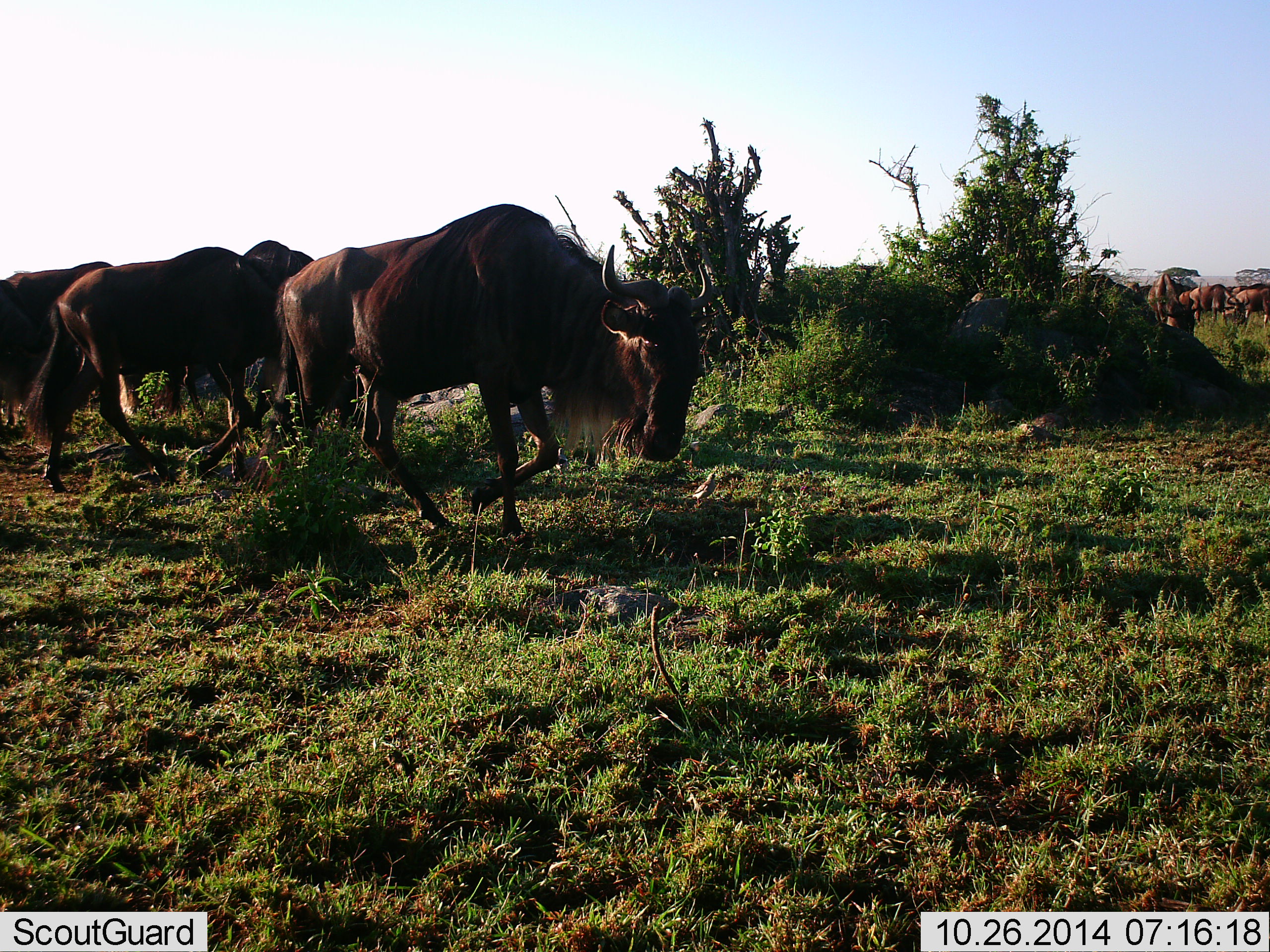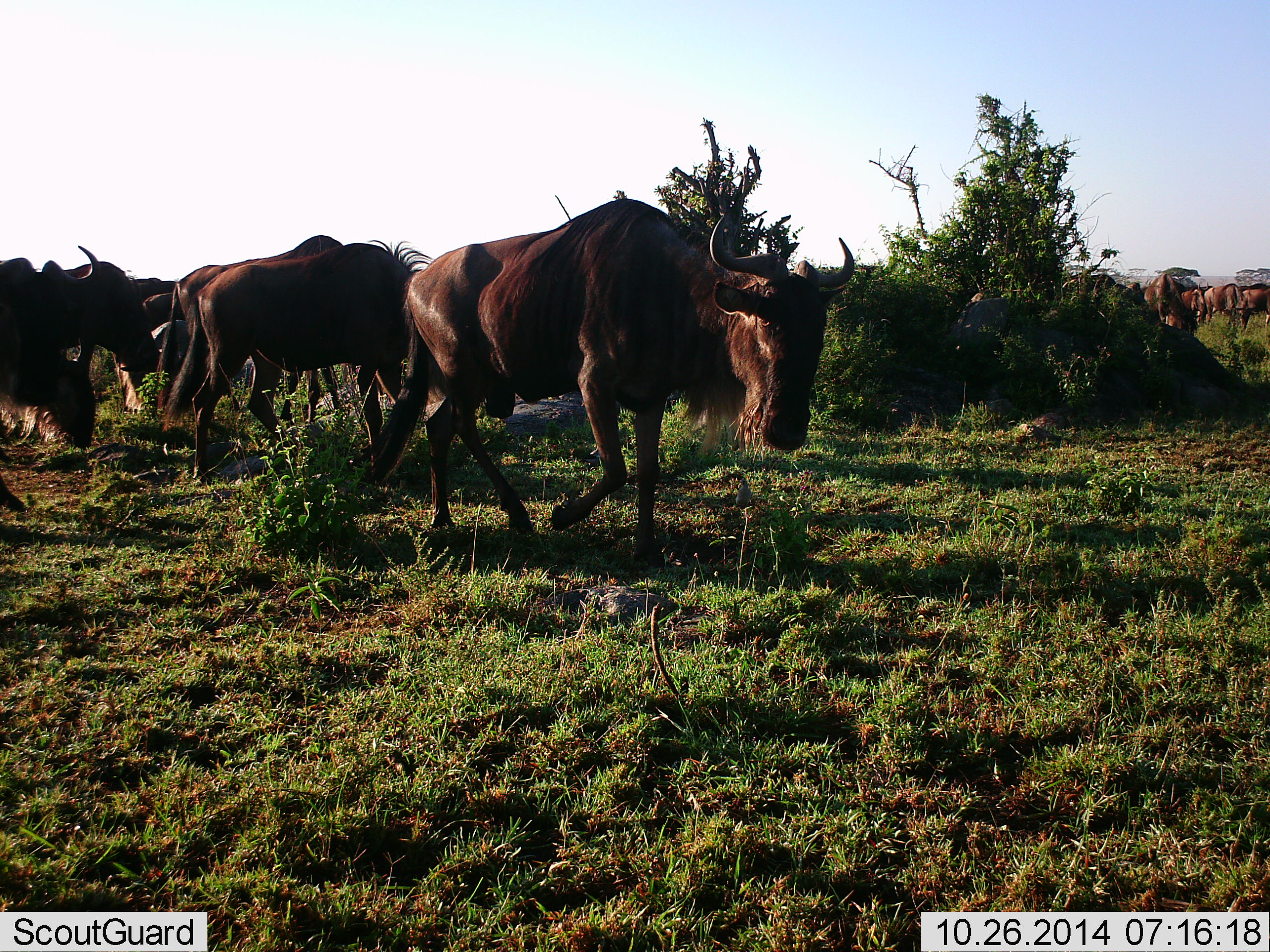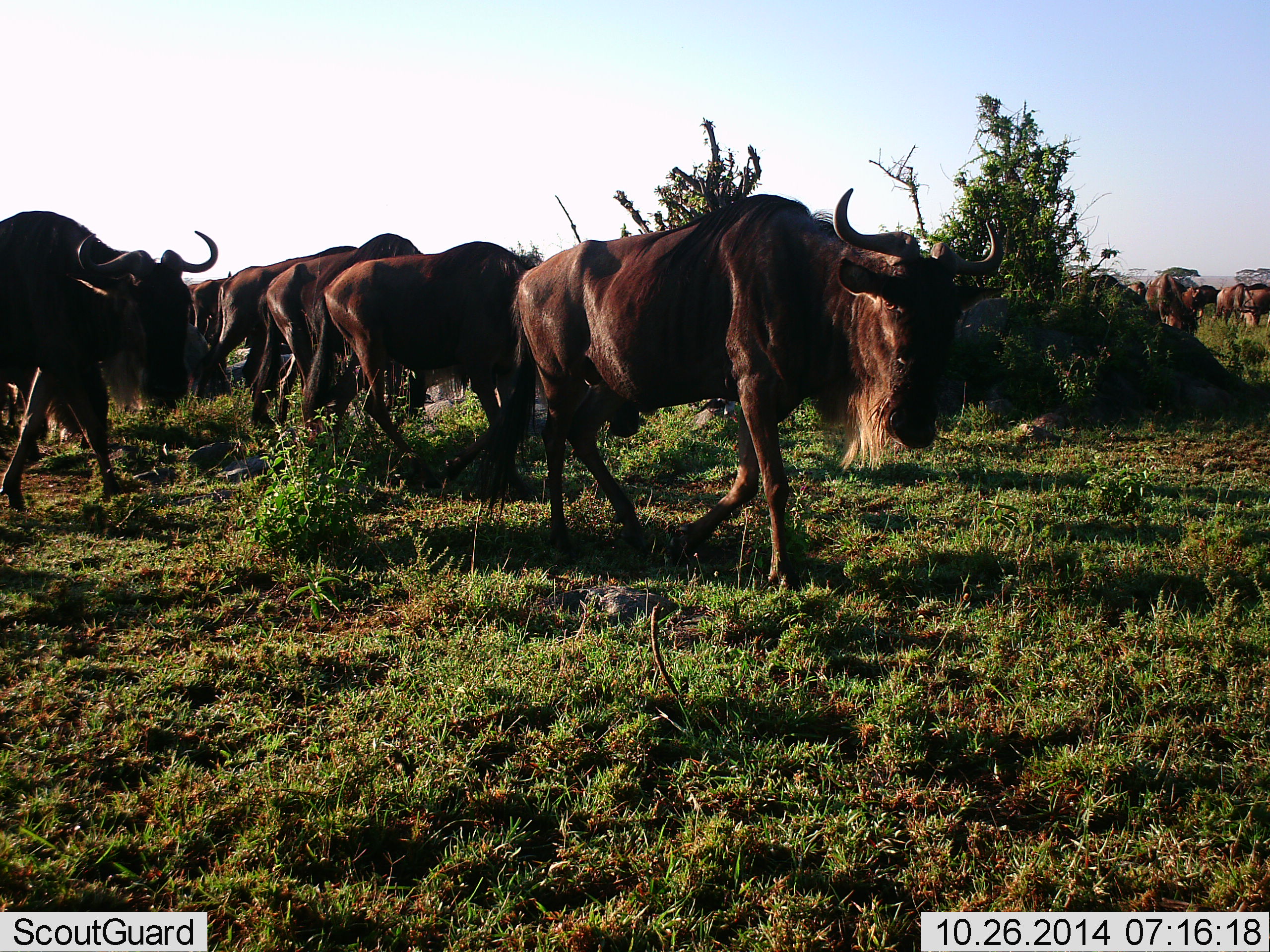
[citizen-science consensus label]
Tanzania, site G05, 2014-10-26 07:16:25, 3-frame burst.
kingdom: Animalia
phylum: Chordata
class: Mammalia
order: Artiodactyla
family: Bovidae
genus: Connochaetes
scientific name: Connochaetes taurinus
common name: blue wildebeest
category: wildebeest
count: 11-50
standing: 27%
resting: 0%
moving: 91%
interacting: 0%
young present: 0%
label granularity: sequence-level